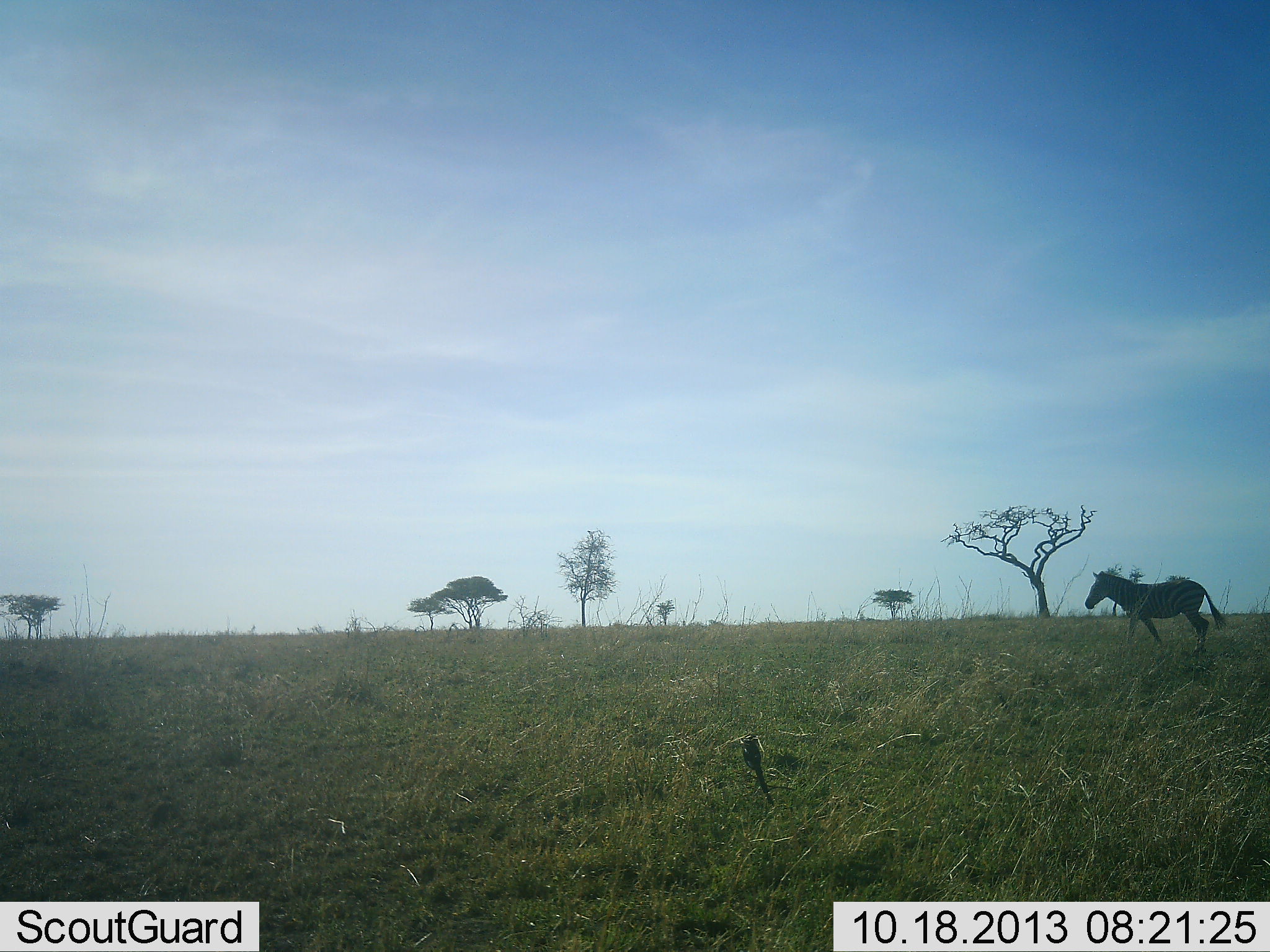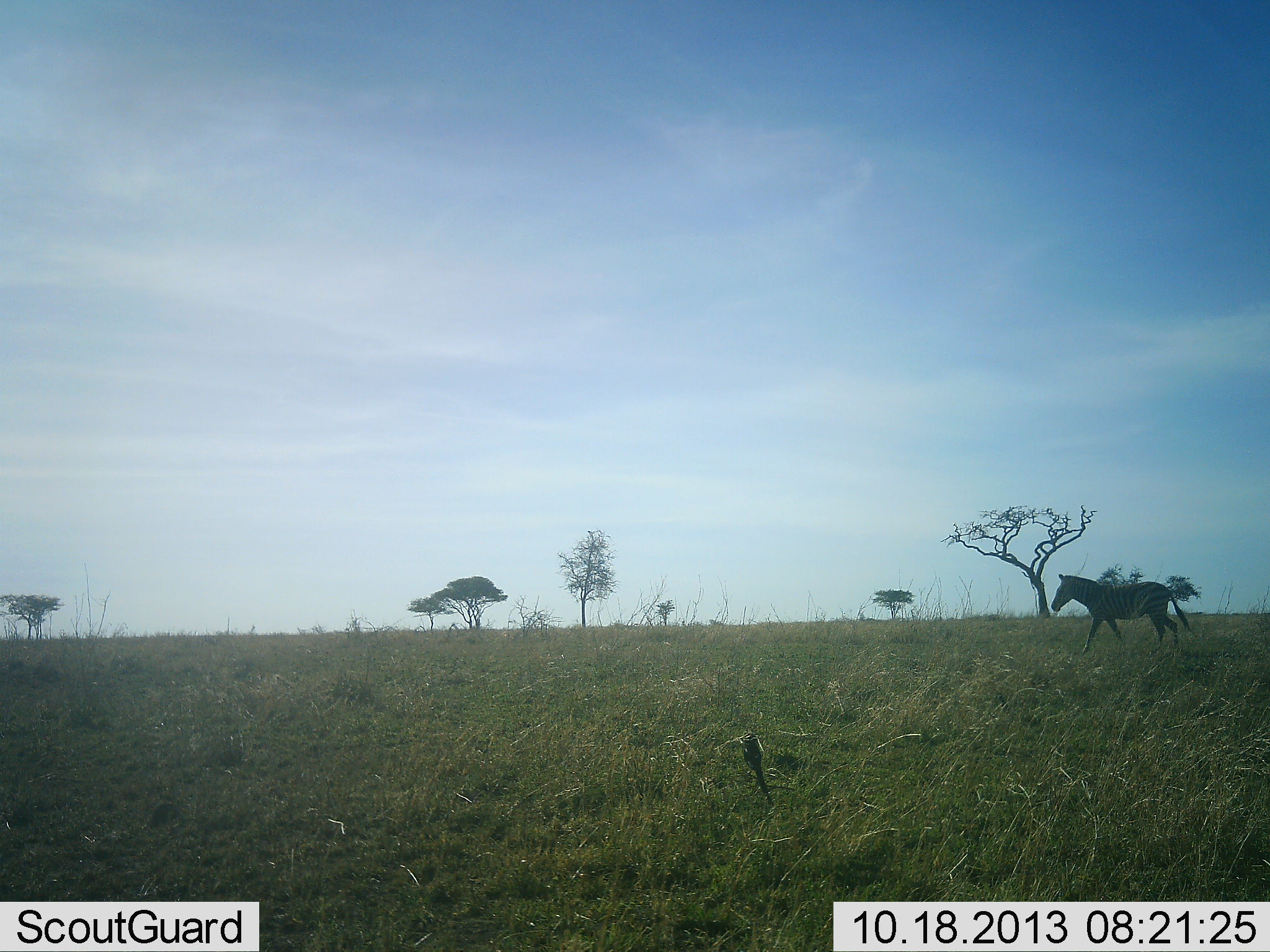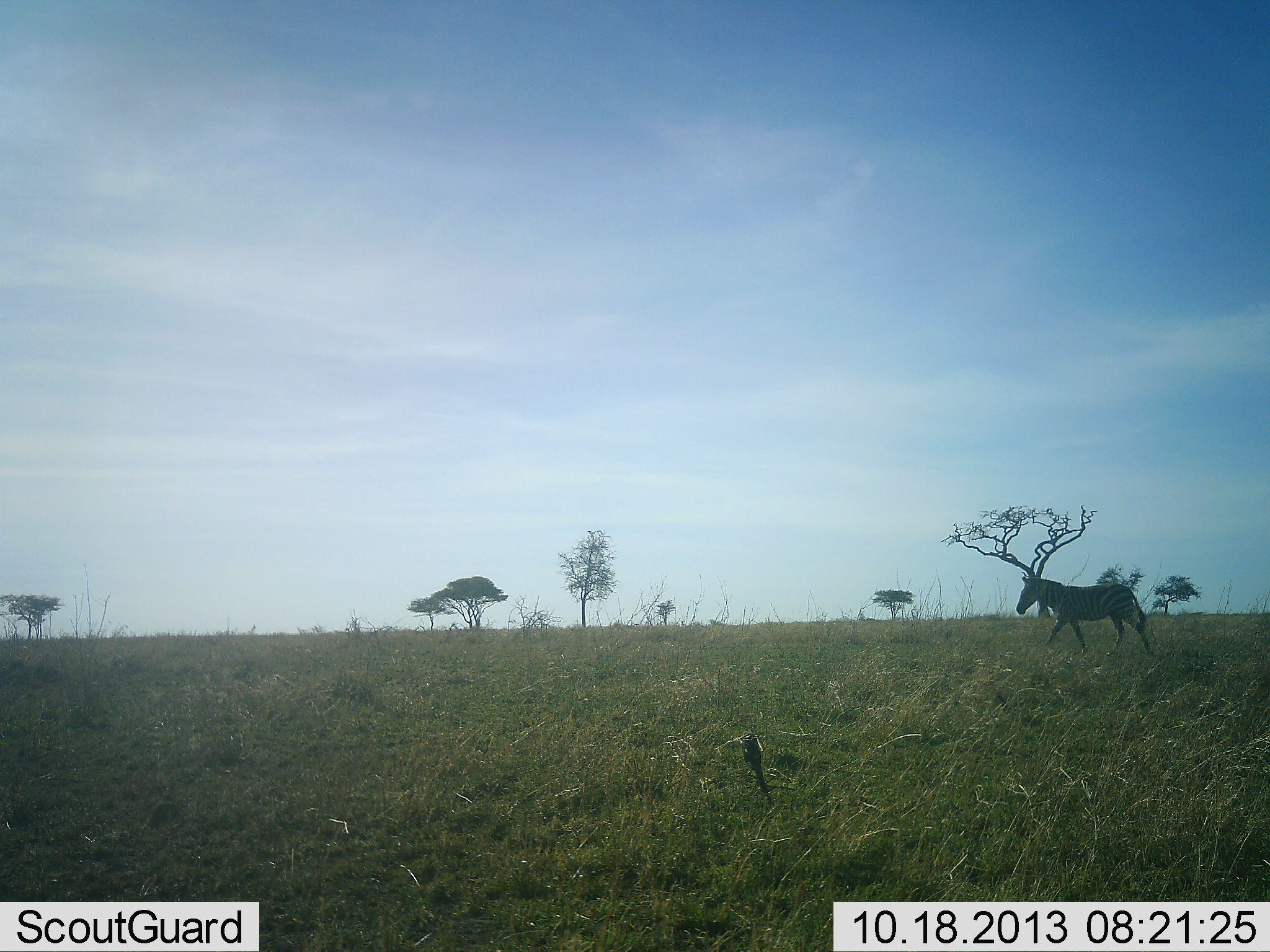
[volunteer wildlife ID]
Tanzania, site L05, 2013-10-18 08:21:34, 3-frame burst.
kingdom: Animalia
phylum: Chordata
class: Mammalia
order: Perissodactyla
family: Equidae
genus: Equus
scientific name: Equus quagga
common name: plains zebra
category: zebra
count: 1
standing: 0%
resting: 0%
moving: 100%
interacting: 0%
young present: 0%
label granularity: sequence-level